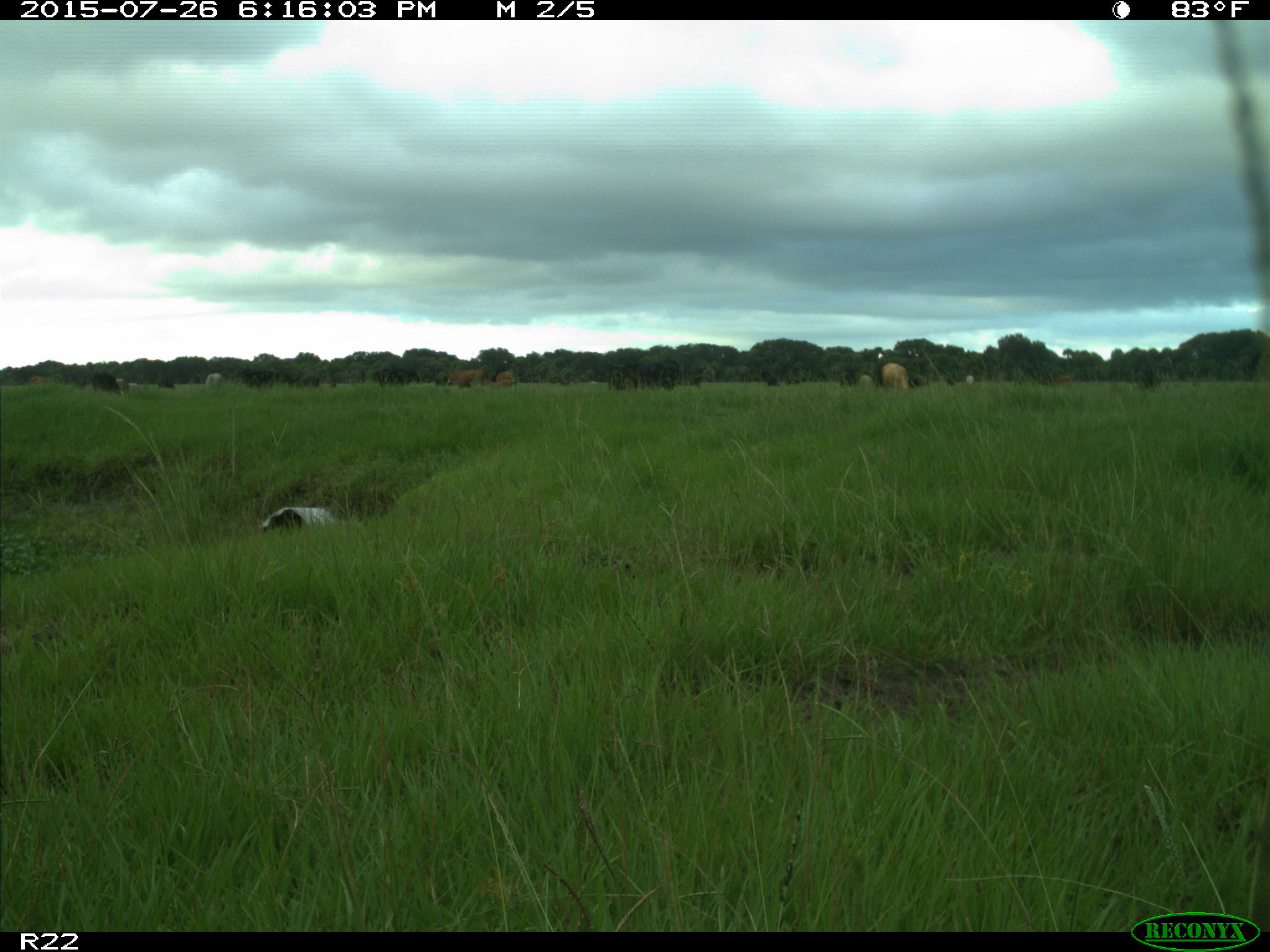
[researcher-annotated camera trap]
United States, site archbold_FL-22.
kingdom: Animalia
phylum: Chordata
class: Mammalia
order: Artiodactyla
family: Bovidae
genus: Bos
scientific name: Bos taurus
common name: domestic cow